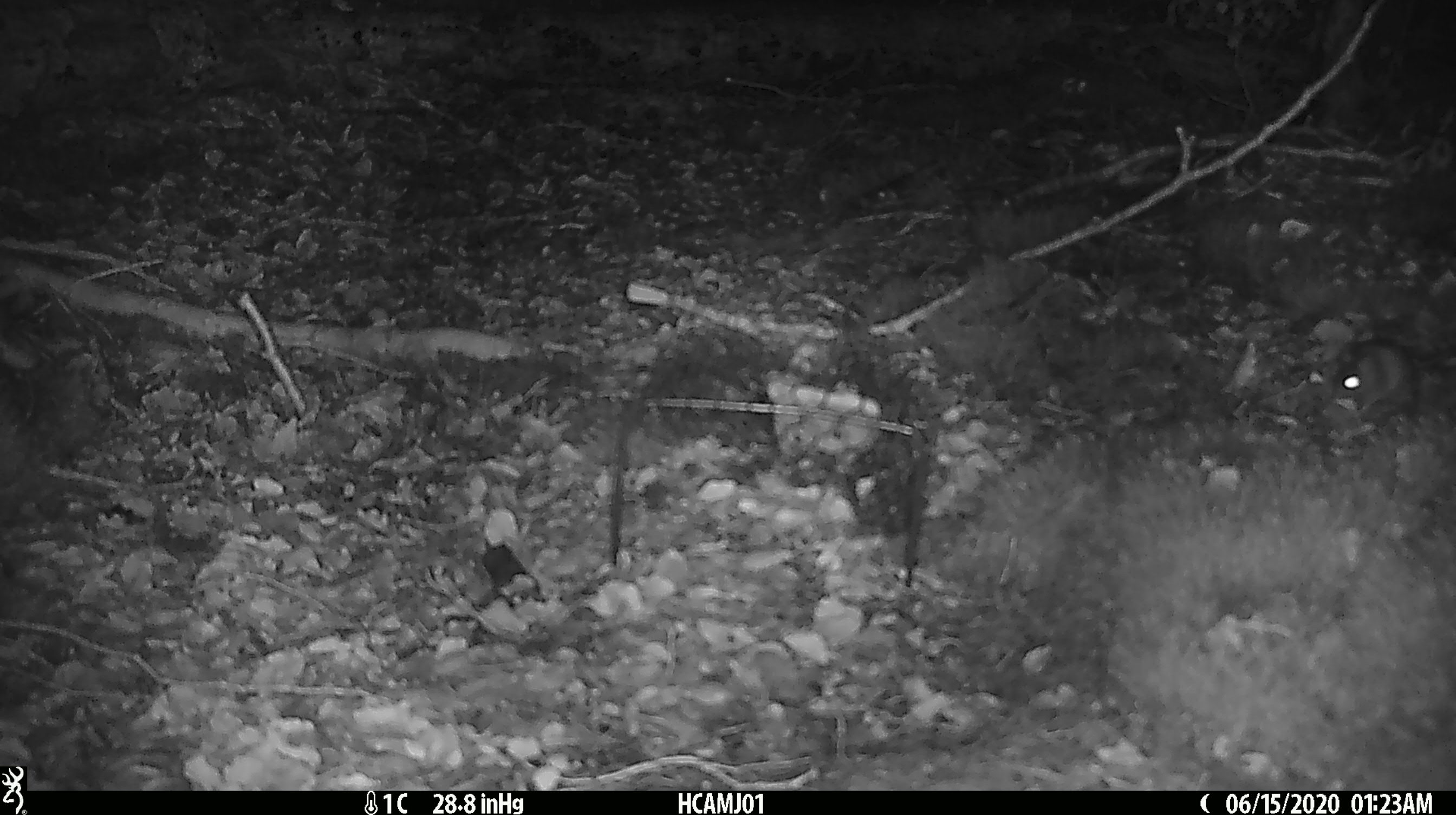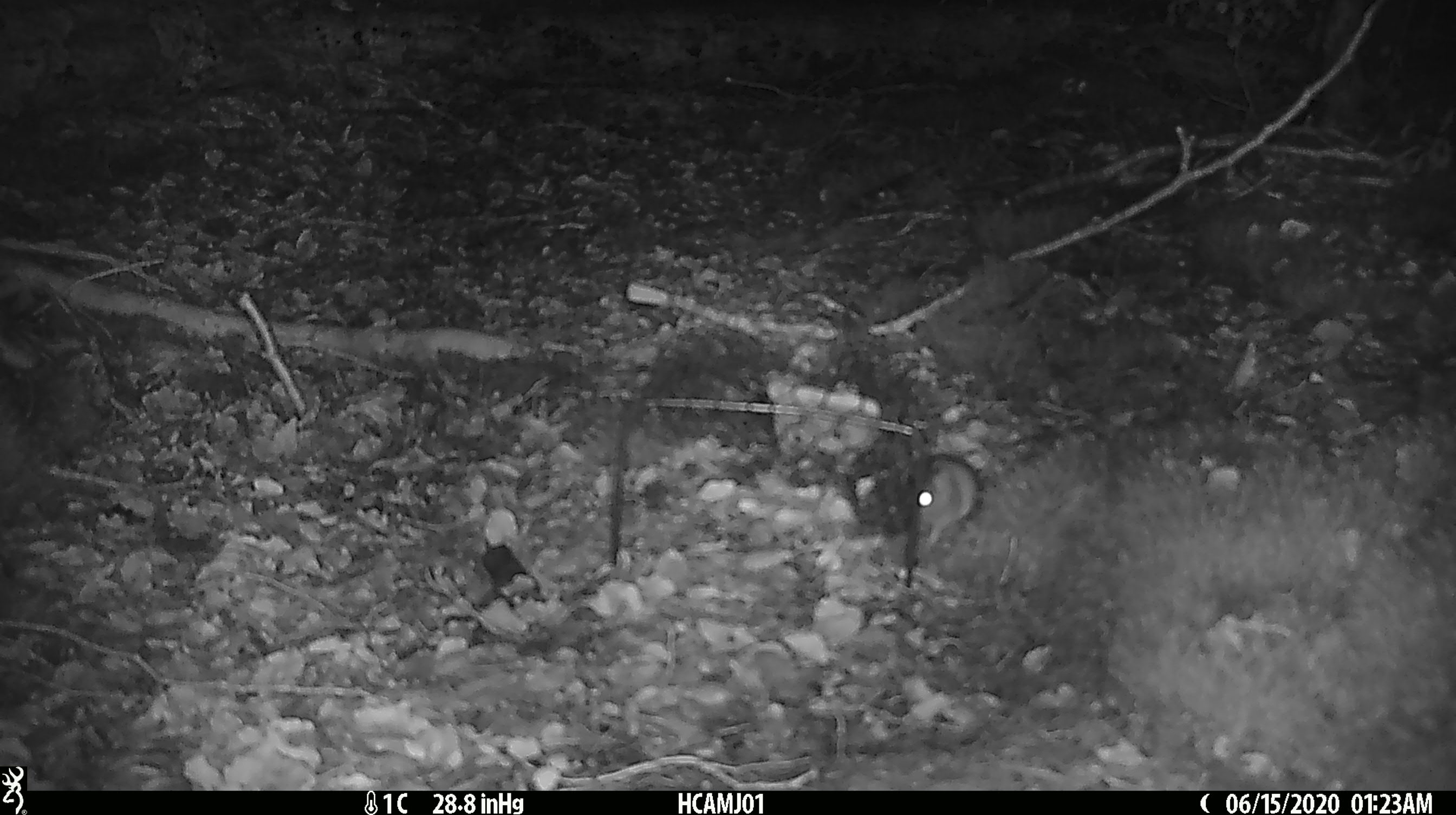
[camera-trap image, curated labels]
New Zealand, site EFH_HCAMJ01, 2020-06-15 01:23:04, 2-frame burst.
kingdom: Animalia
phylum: Chordata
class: Mammalia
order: Rodentia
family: Muridae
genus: Mus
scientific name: Mus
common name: mouse